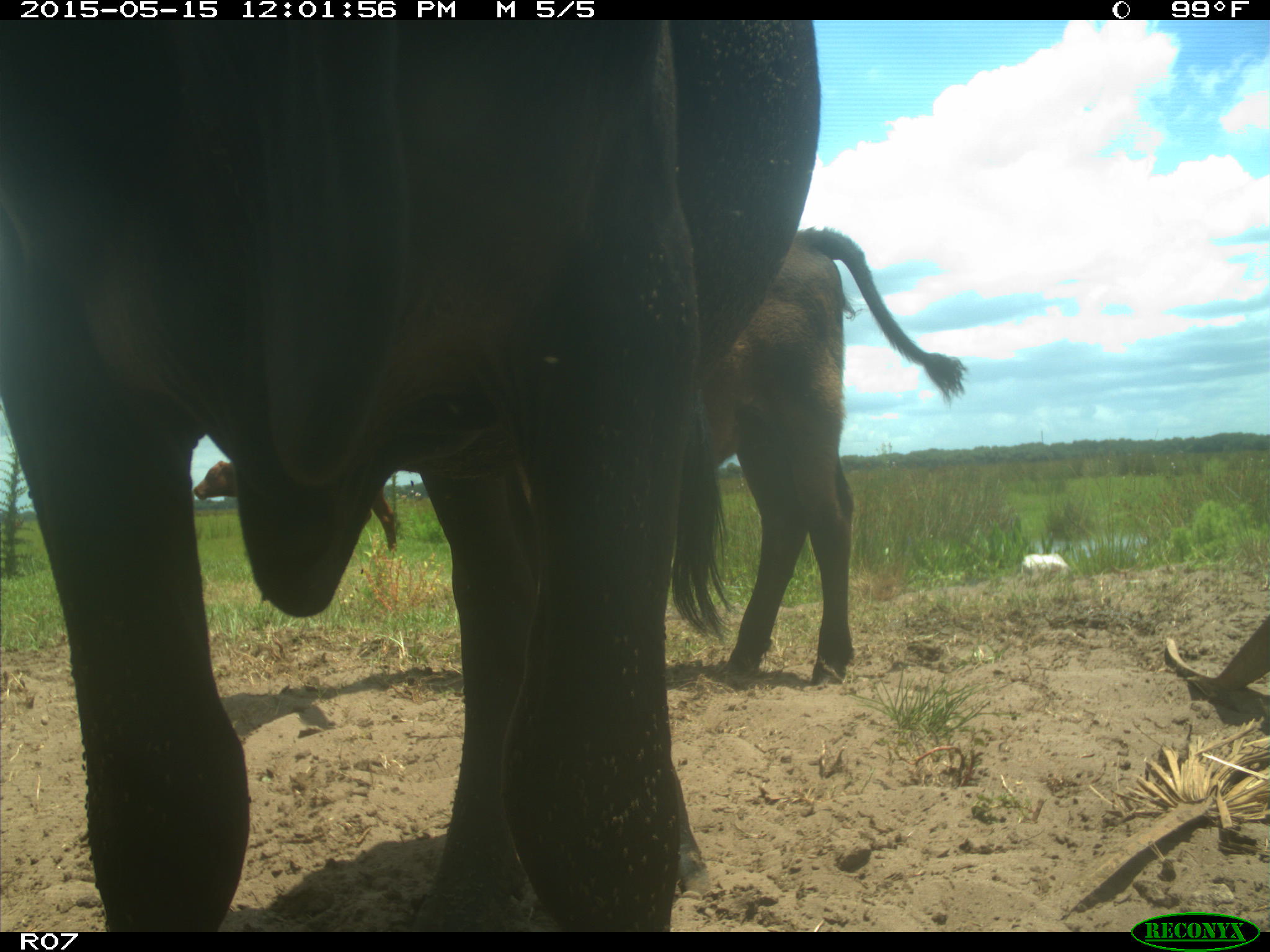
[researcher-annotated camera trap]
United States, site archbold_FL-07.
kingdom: Animalia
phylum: Chordata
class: Mammalia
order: Artiodactyla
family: Bovidae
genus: Bos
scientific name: Bos taurus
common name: domestic cow